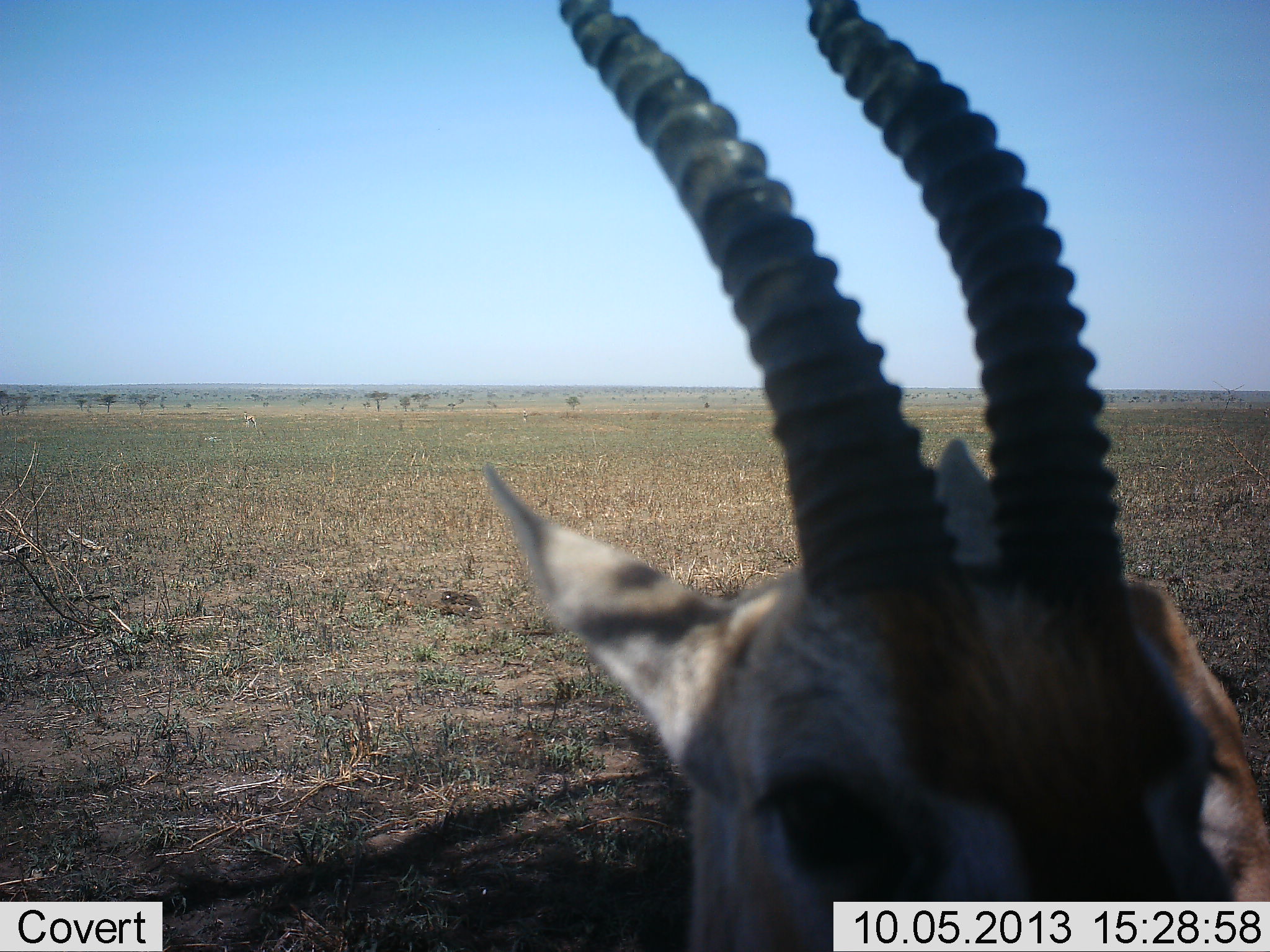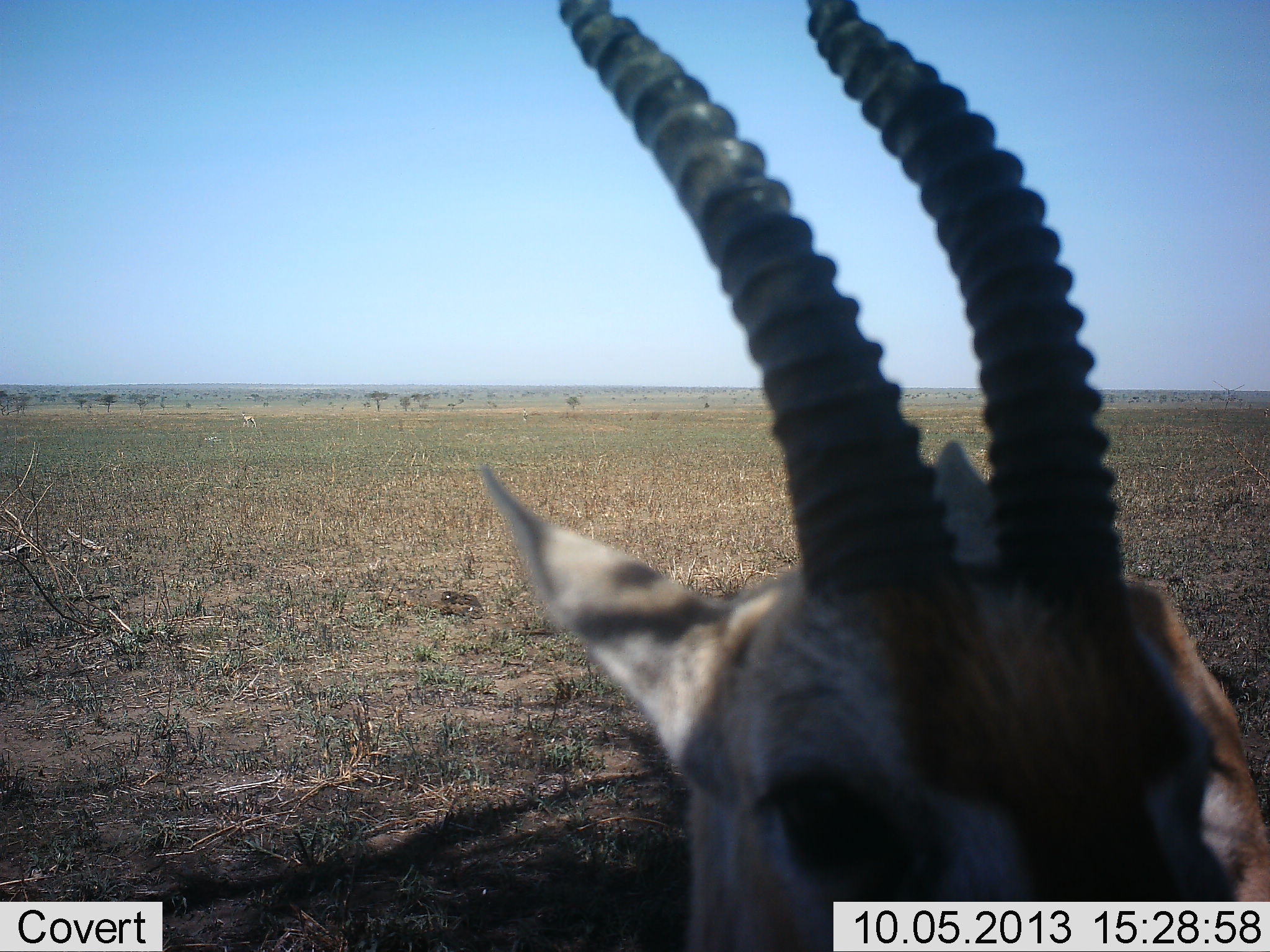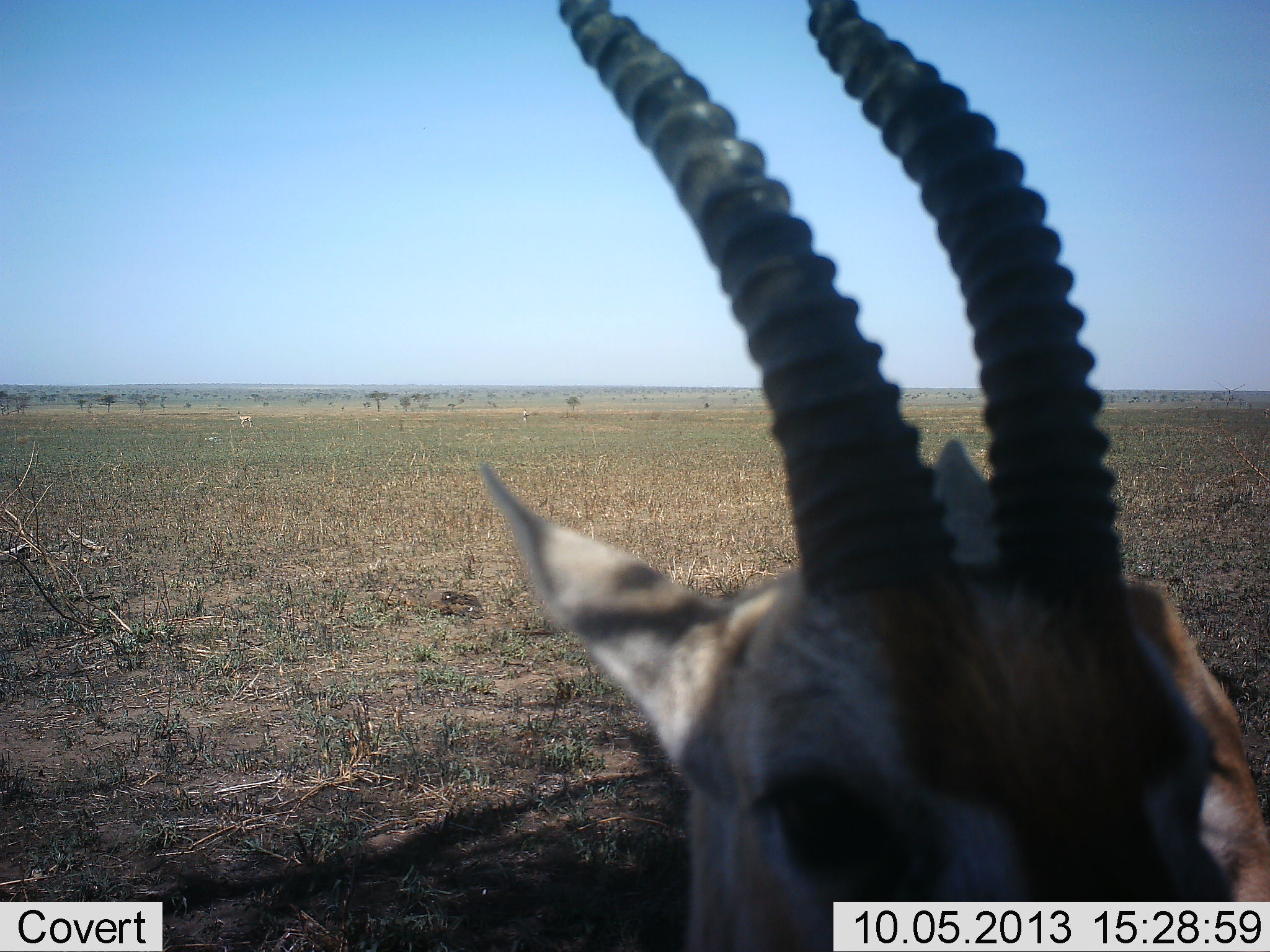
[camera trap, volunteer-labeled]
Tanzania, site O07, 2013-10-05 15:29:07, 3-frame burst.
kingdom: Animalia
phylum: Chordata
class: Mammalia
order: Artiodactyla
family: Bovidae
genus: Eudorcas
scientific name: Eudorcas thomsonii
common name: thomson's gazelle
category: gazellethomsons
Gazellethomsons (thomson's gazelle) (Eudorcas thomsonii), count 1. Behavior (volunteer vote fractions): standing 100%, resting 0%, moving 20%, interacting 0%. Young present (vote fraction): 0%. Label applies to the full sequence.